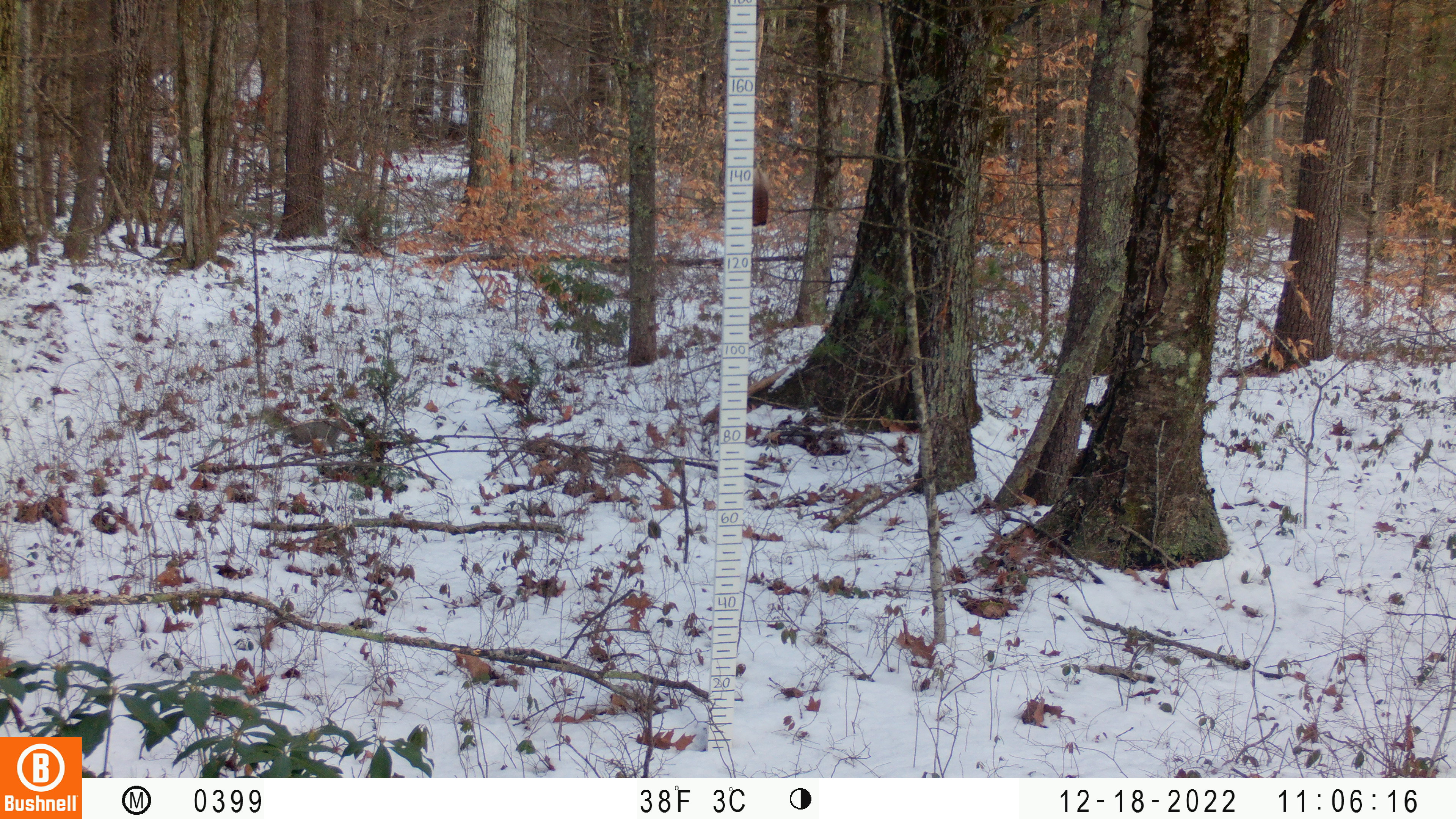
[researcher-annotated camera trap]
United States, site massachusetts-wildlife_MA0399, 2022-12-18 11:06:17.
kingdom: Animalia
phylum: Chordata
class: Mammalia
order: Rodentia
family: Sciuridae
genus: Sciurus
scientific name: Sciurus carolinensis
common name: gray squirrel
Gray squirrel (Sciurus carolinensis).